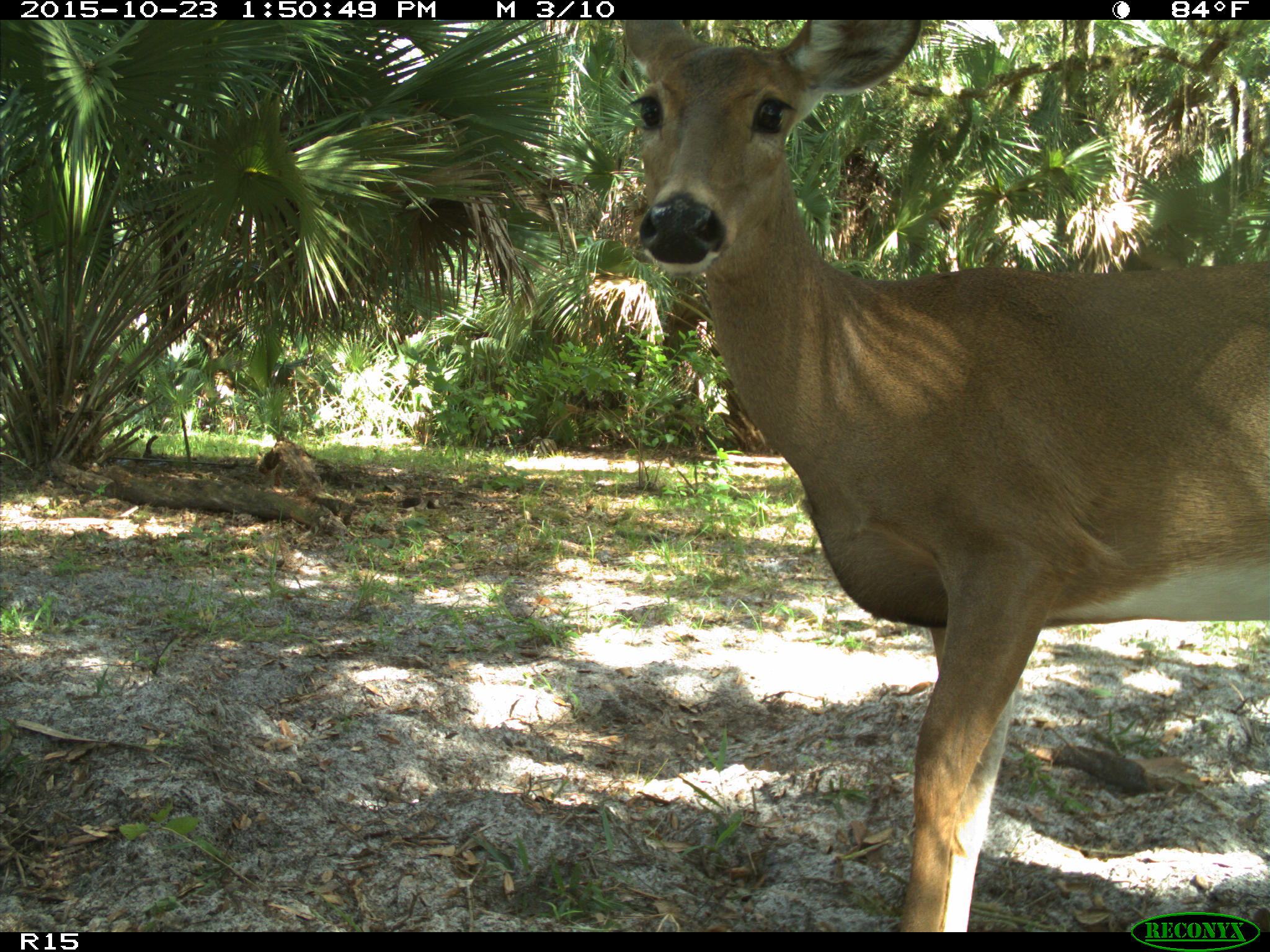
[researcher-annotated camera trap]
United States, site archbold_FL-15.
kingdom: Animalia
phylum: Chordata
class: Mammalia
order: Artiodactyla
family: Cervidae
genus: Odocoileus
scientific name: Odocoileus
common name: deer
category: unidentified deer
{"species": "unidentified deer (deer) (Odocoileus)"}